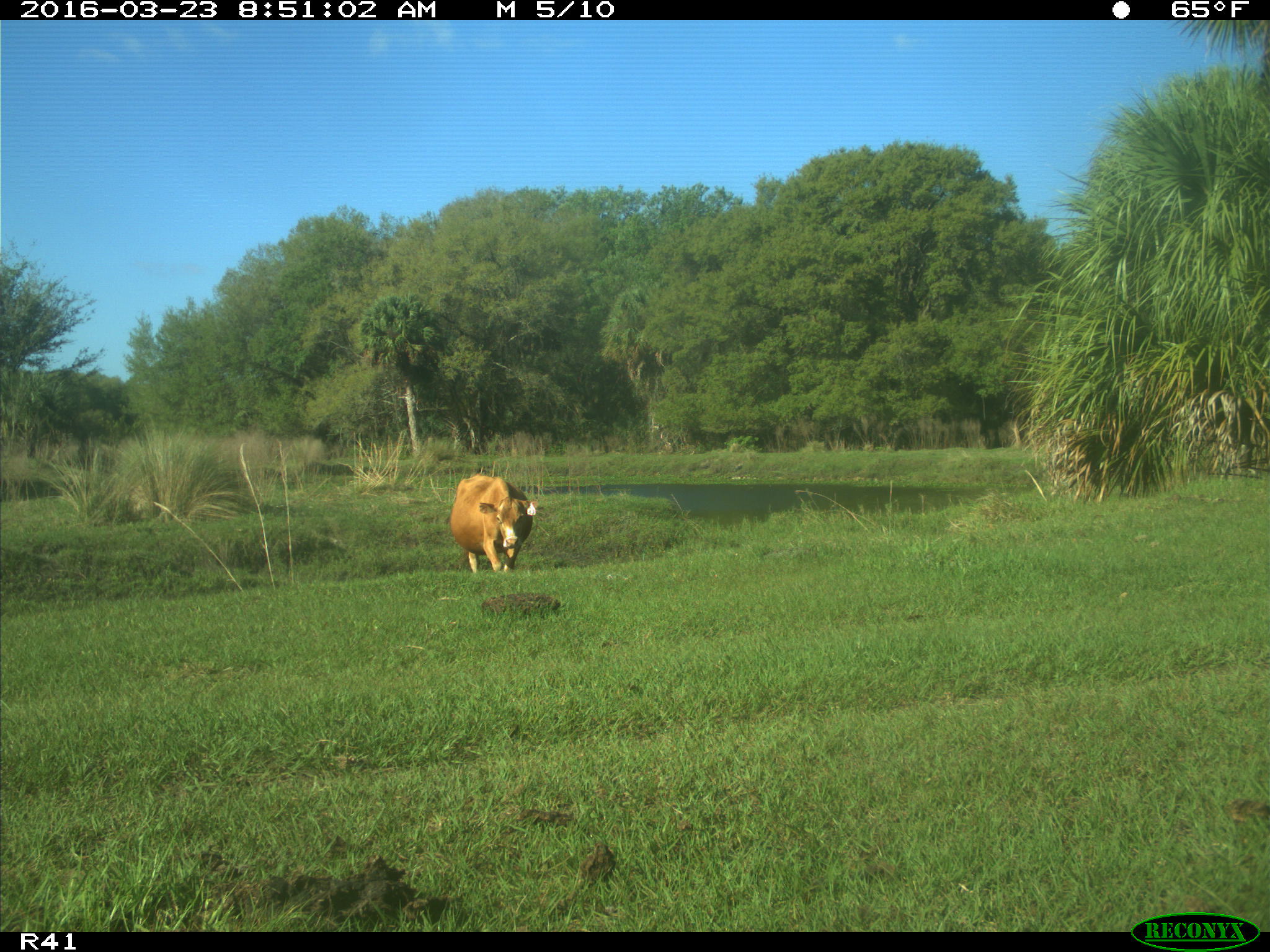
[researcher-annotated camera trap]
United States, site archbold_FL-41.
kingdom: Animalia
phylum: Chordata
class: Mammalia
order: Artiodactyla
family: Bovidae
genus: Bos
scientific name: Bos taurus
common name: domestic cow